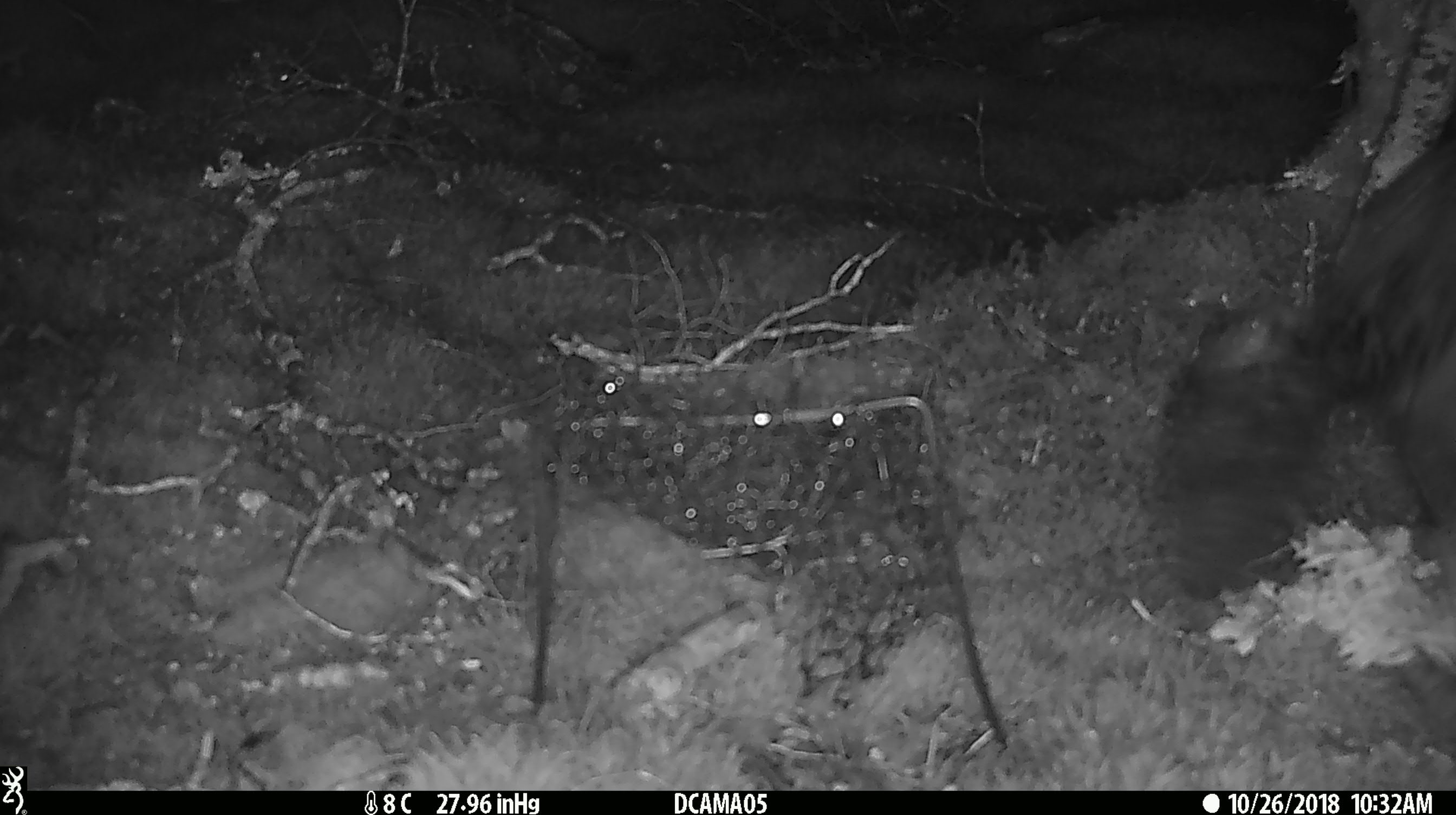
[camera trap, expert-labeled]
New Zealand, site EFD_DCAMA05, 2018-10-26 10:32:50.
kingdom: Animalia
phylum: Chordata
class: Mammalia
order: Diprotodontia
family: Phalangeridae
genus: Trichosurus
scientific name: Trichosurus vulpecula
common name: common brushtail possum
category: possum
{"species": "possum (common brushtail possum) (Trichosurus vulpecula)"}